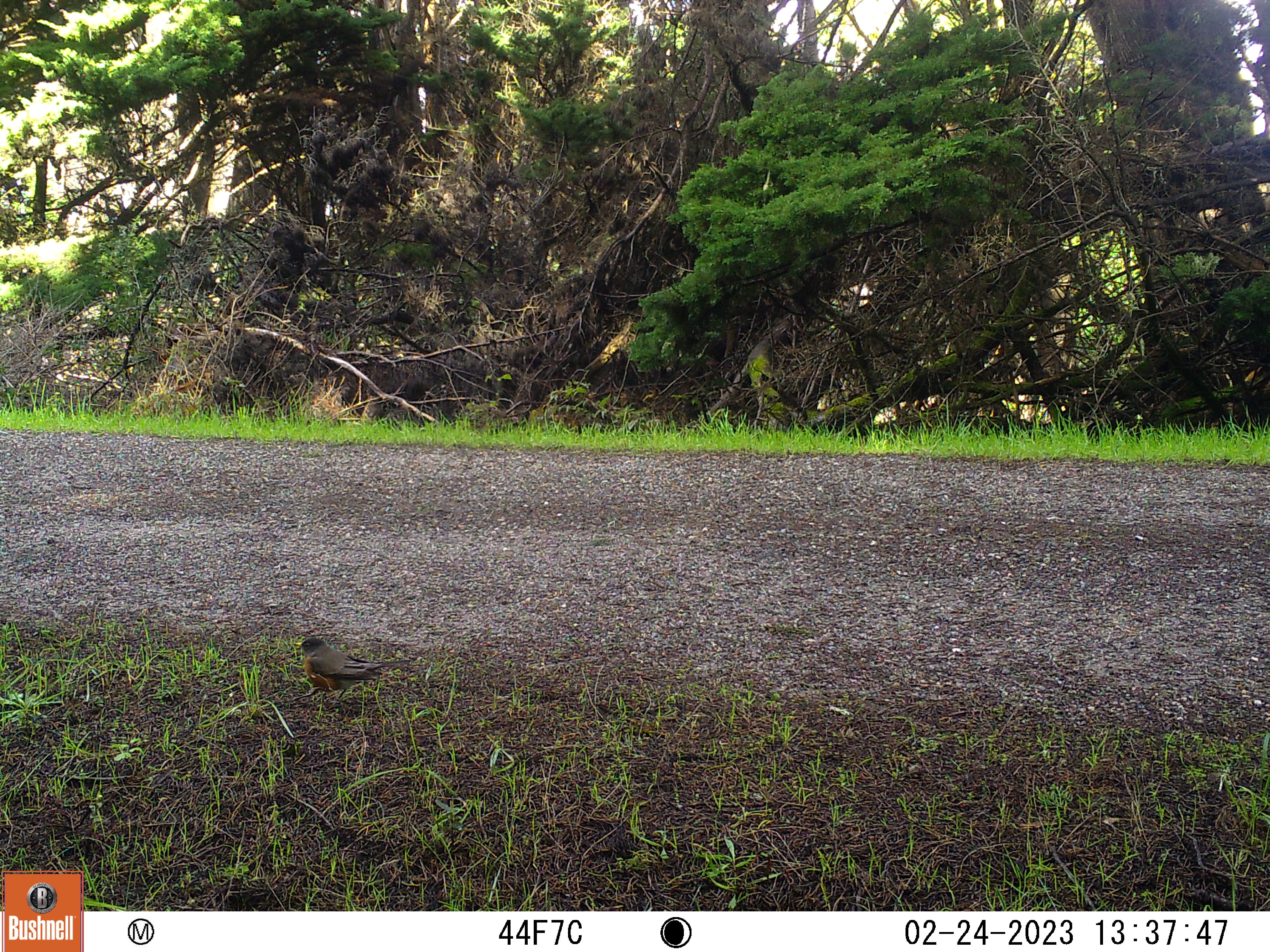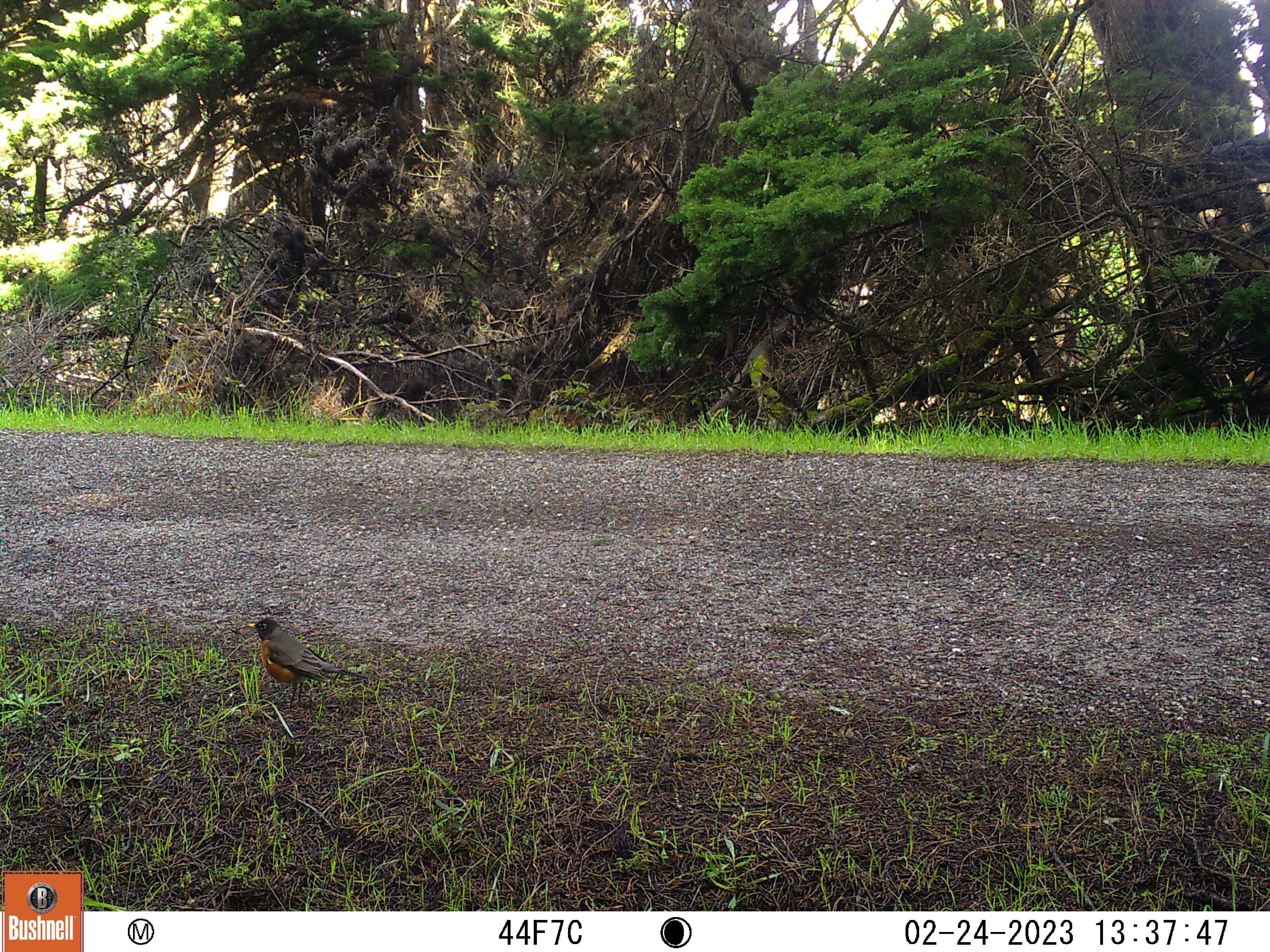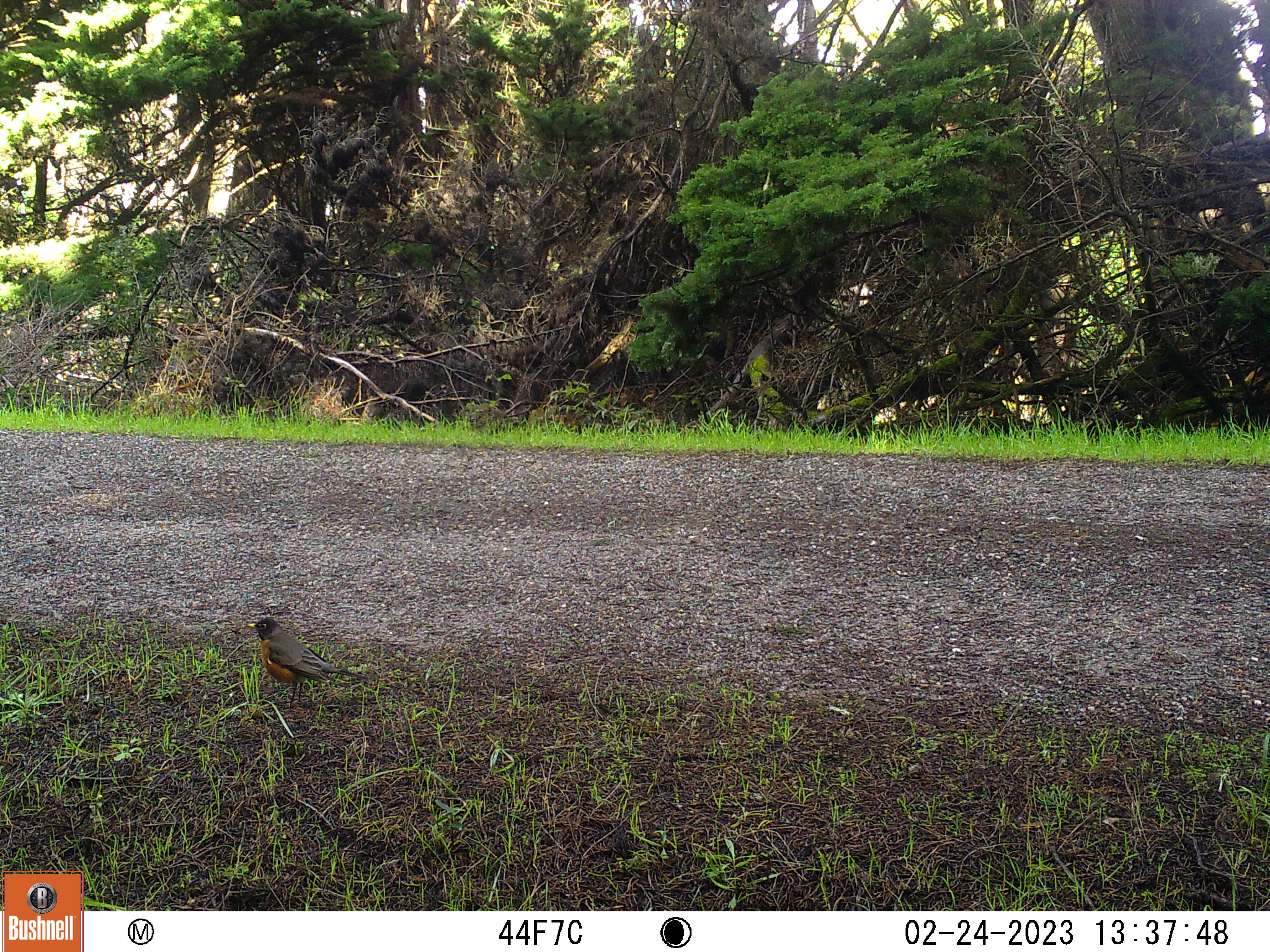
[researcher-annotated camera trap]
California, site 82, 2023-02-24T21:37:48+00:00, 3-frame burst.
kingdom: Animalia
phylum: Chordata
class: Aves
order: Passeriformes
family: Turdidae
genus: Turdus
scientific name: Turdus migratorius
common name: american robin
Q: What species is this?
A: American robin (Turdus migratorius).